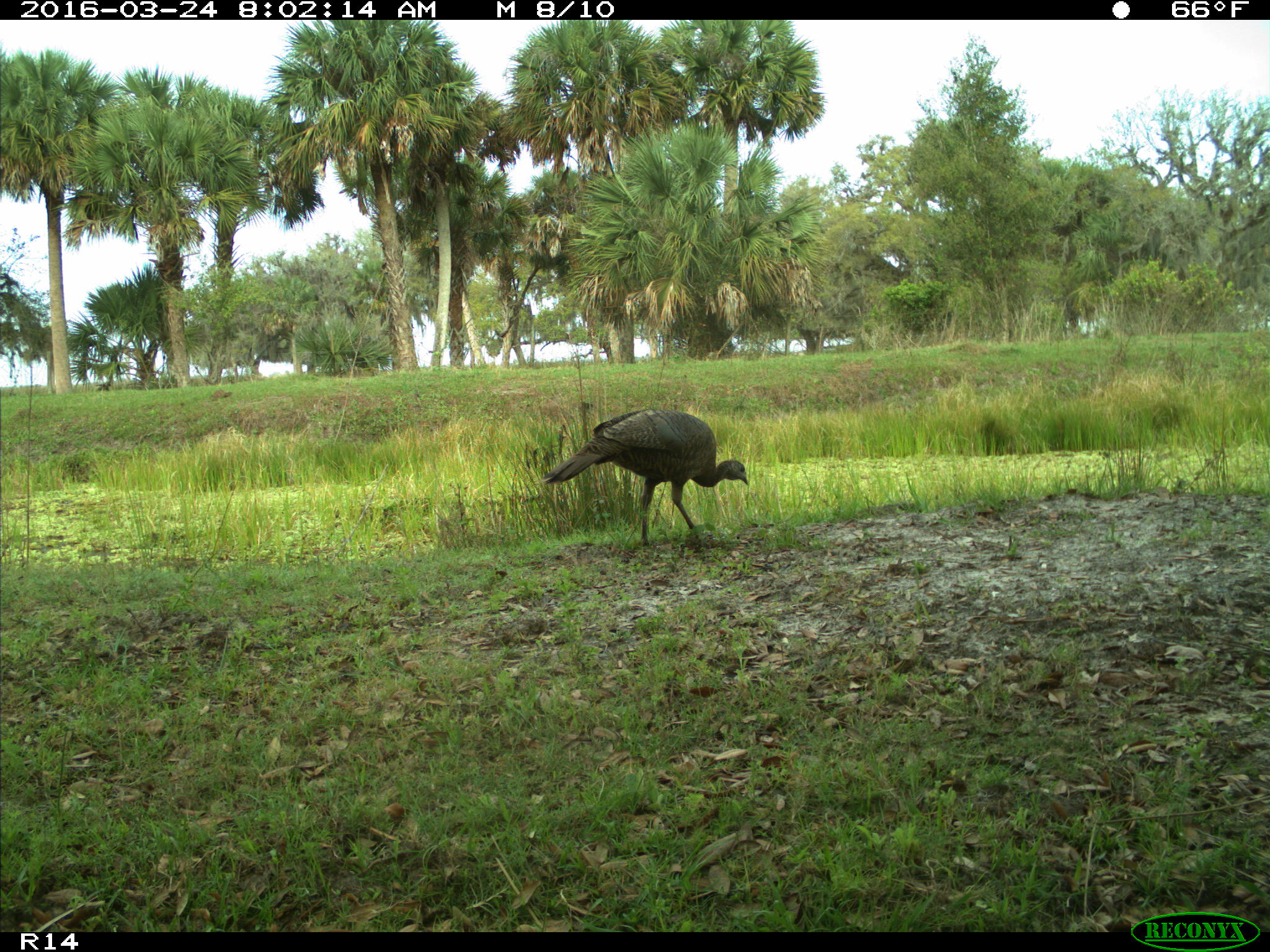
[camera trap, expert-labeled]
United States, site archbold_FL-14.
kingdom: Animalia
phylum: Chordata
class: Aves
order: Galliformes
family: Phasianidae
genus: Meleagris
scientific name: Meleagris gallopavo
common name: wild turkey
Meleagris gallopavo (wild turkey).